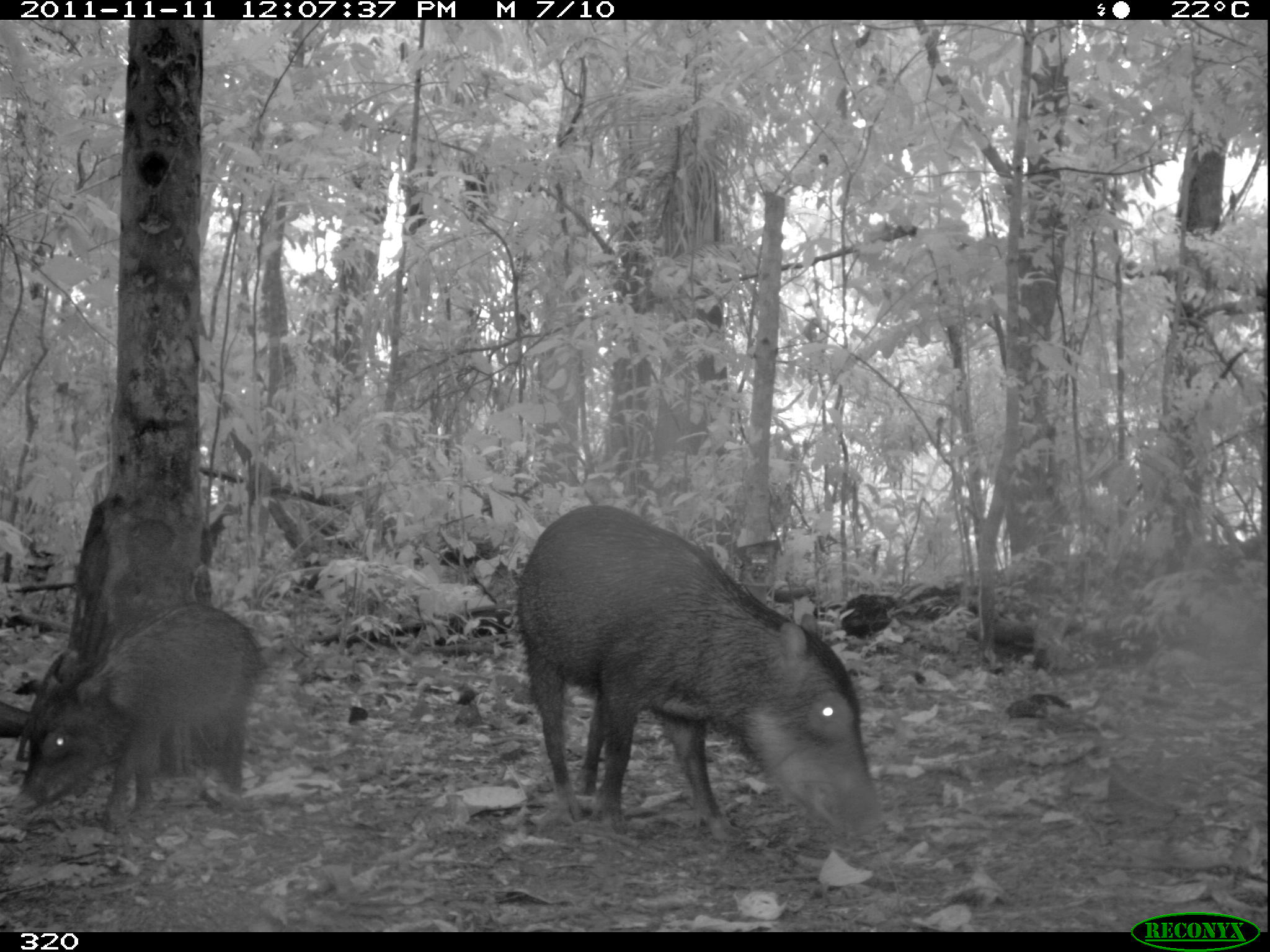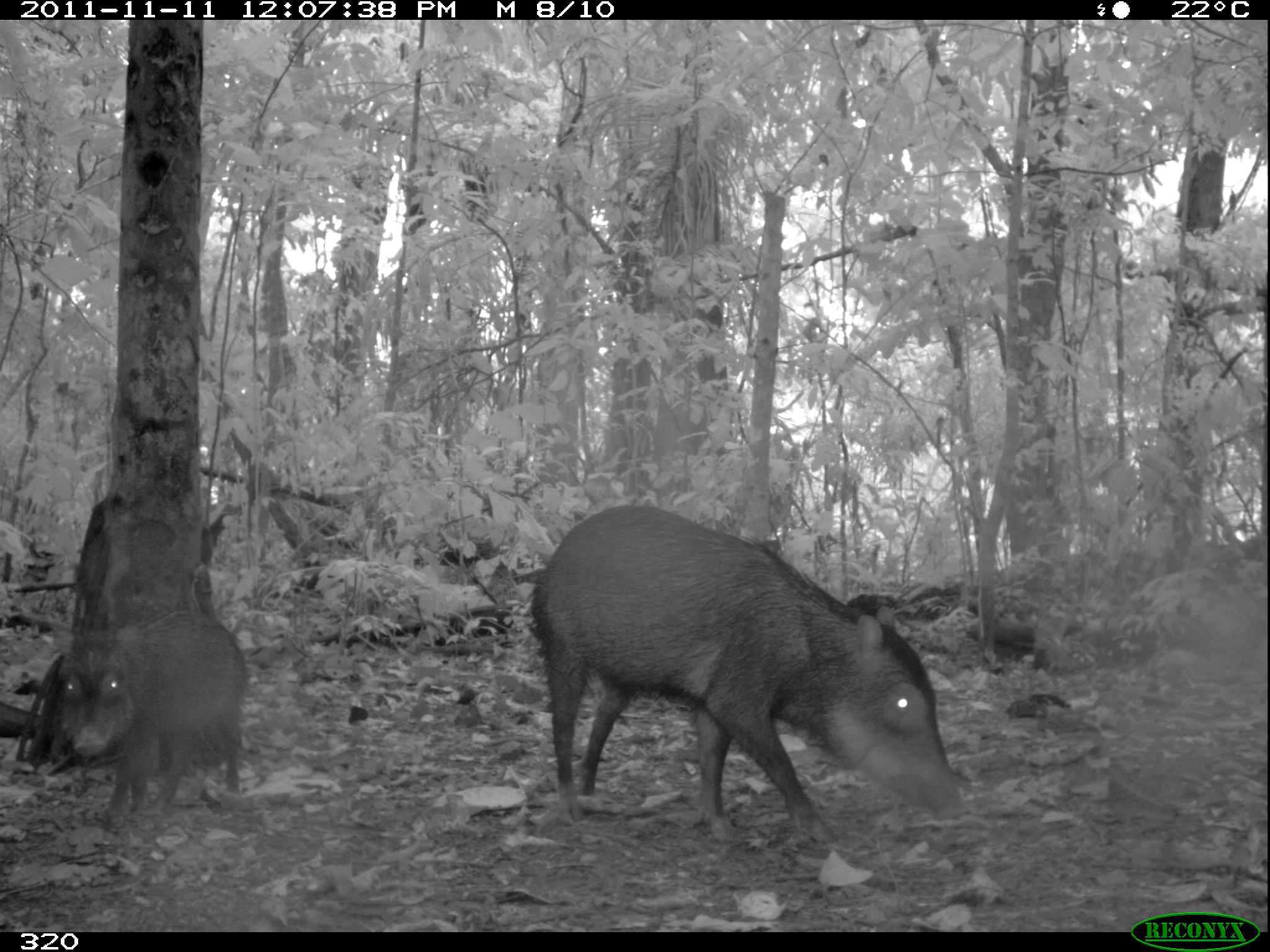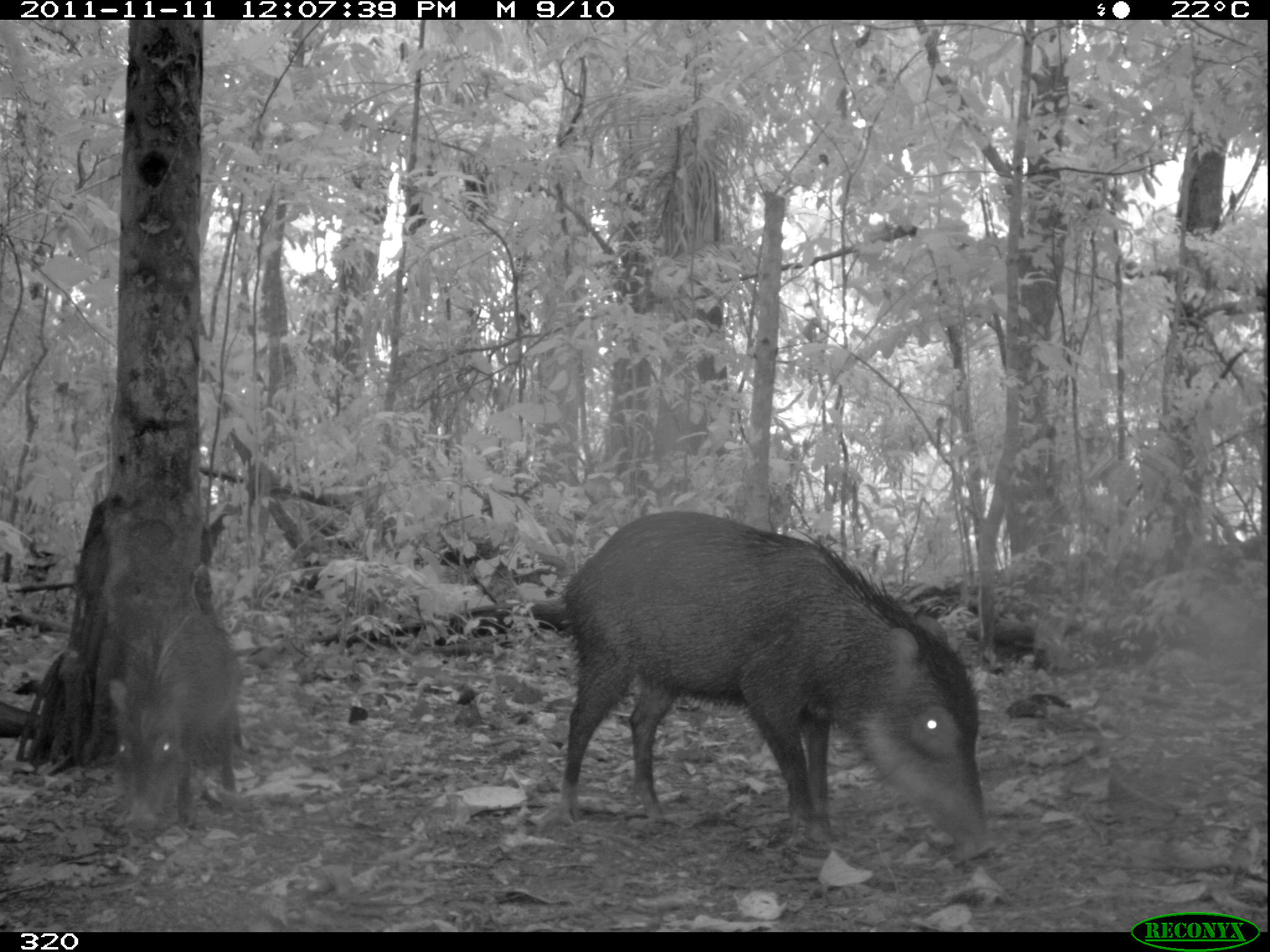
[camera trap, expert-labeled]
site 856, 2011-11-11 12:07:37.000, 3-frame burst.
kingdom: Animalia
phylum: Chordata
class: Mammalia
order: Artiodactyla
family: Tayassuidae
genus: Tayassu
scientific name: Tayassu pecari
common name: white-lipped peccary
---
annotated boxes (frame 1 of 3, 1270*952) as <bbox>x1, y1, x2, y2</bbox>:
tayassu pecari: <bbox>509, 504, 934, 844</bbox>; <bbox>9, 600, 258, 831</bbox>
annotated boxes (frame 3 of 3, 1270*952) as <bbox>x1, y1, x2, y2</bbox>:
tayassu pecari: <bbox>559, 505, 1040, 858</bbox>; <bbox>101, 613, 239, 841</bbox>